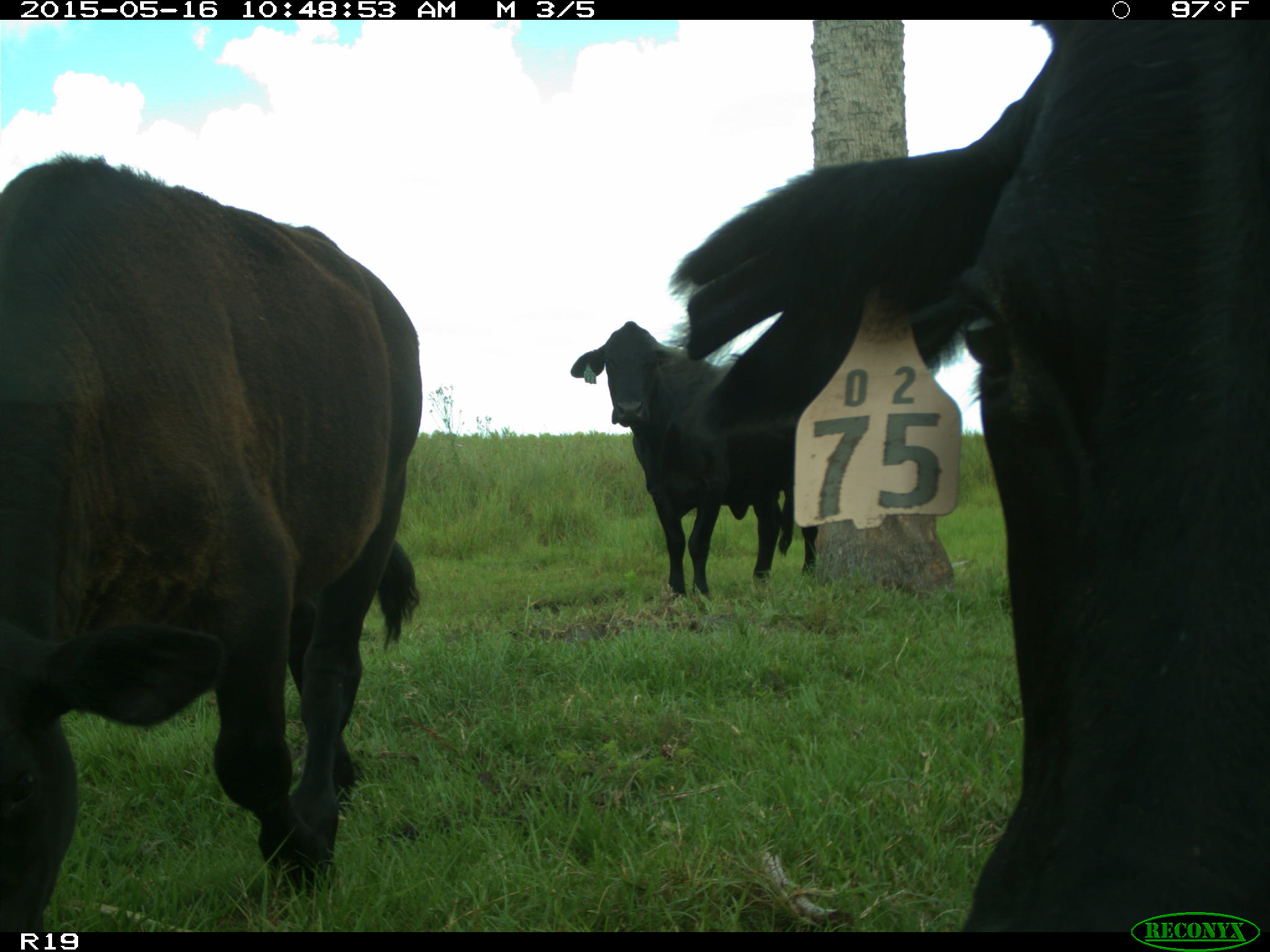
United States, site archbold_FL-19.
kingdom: Animalia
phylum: Chordata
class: Mammalia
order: Artiodactyla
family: Bovidae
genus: Bos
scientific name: Bos taurus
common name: domestic cow